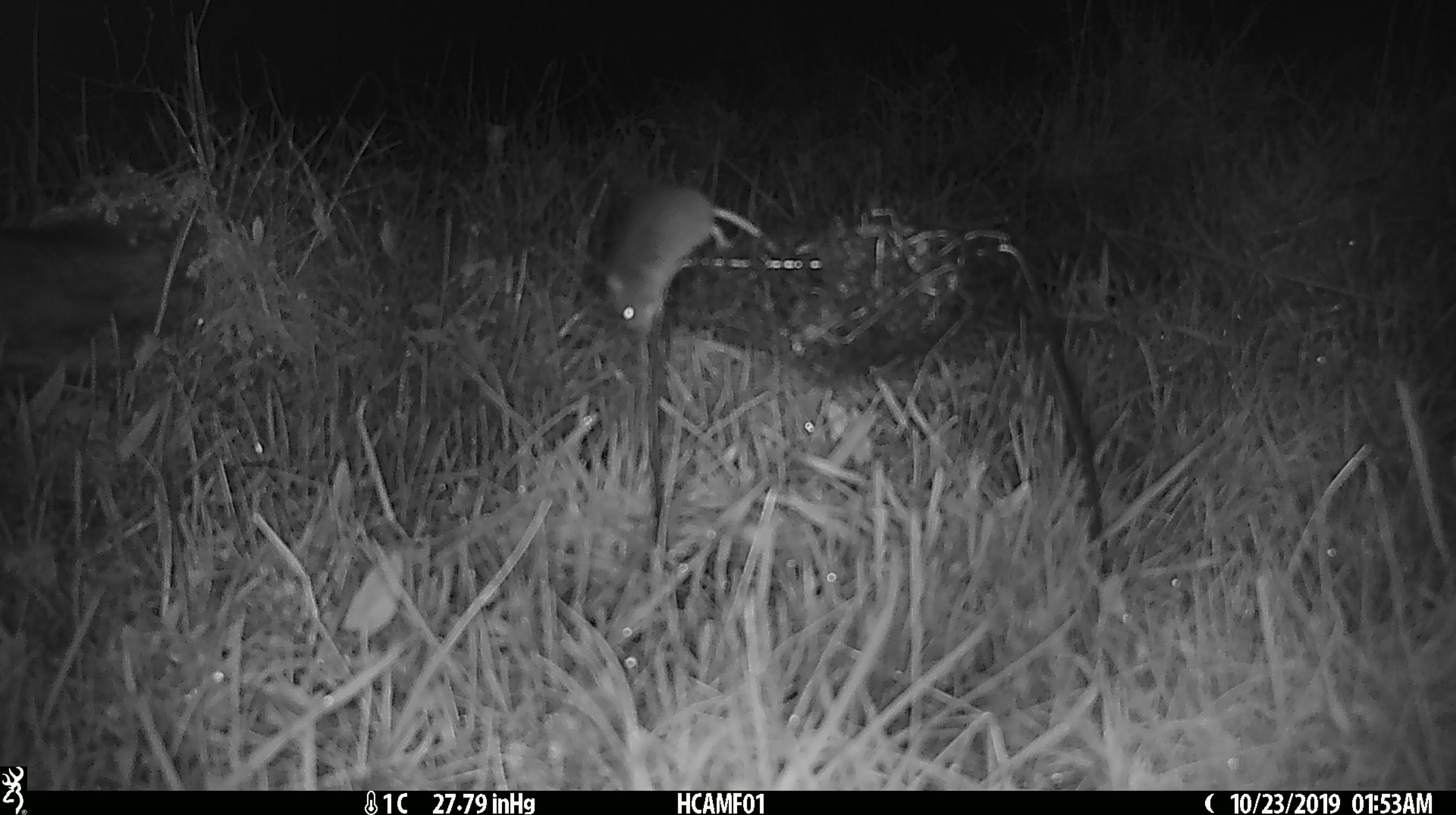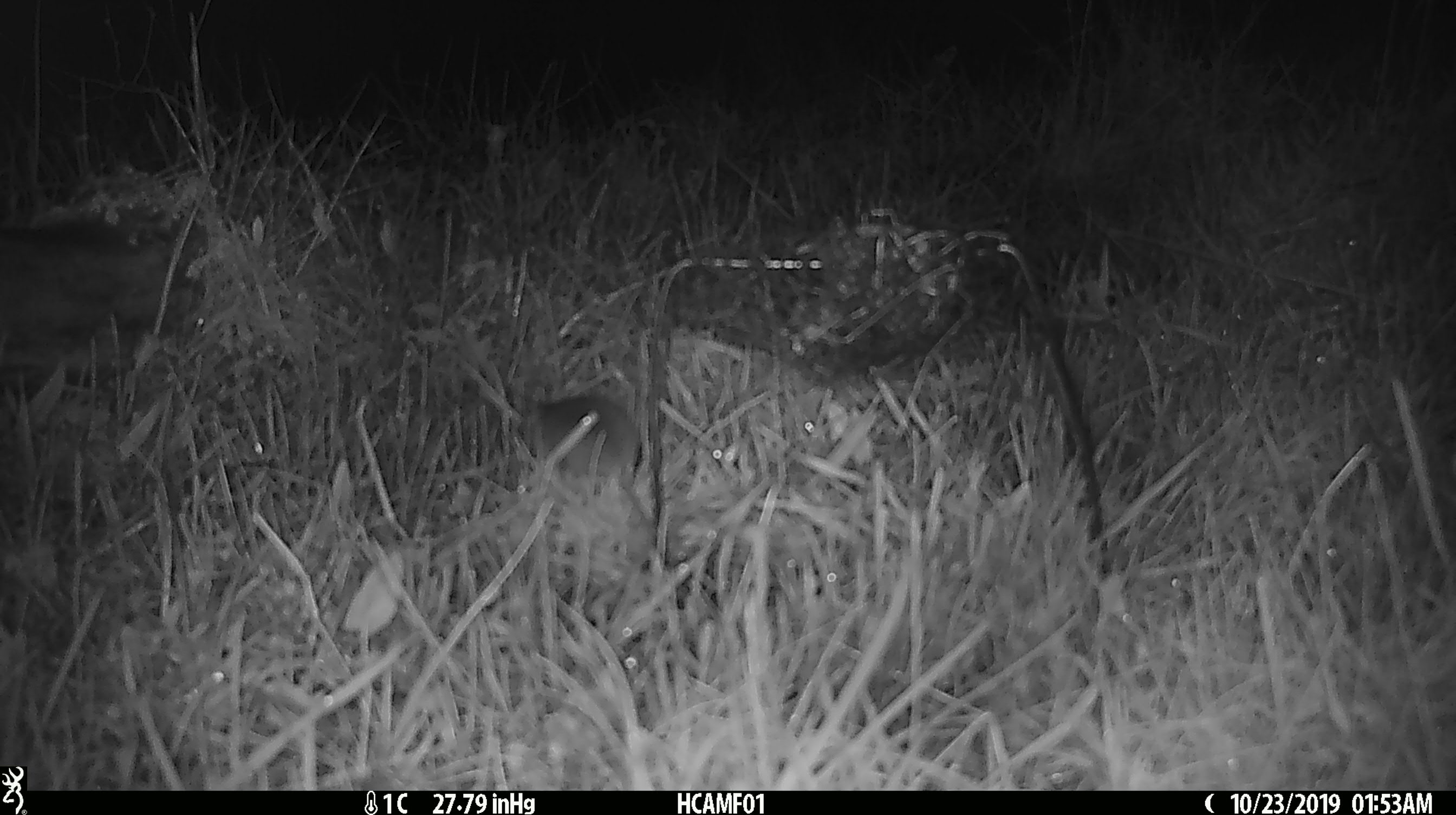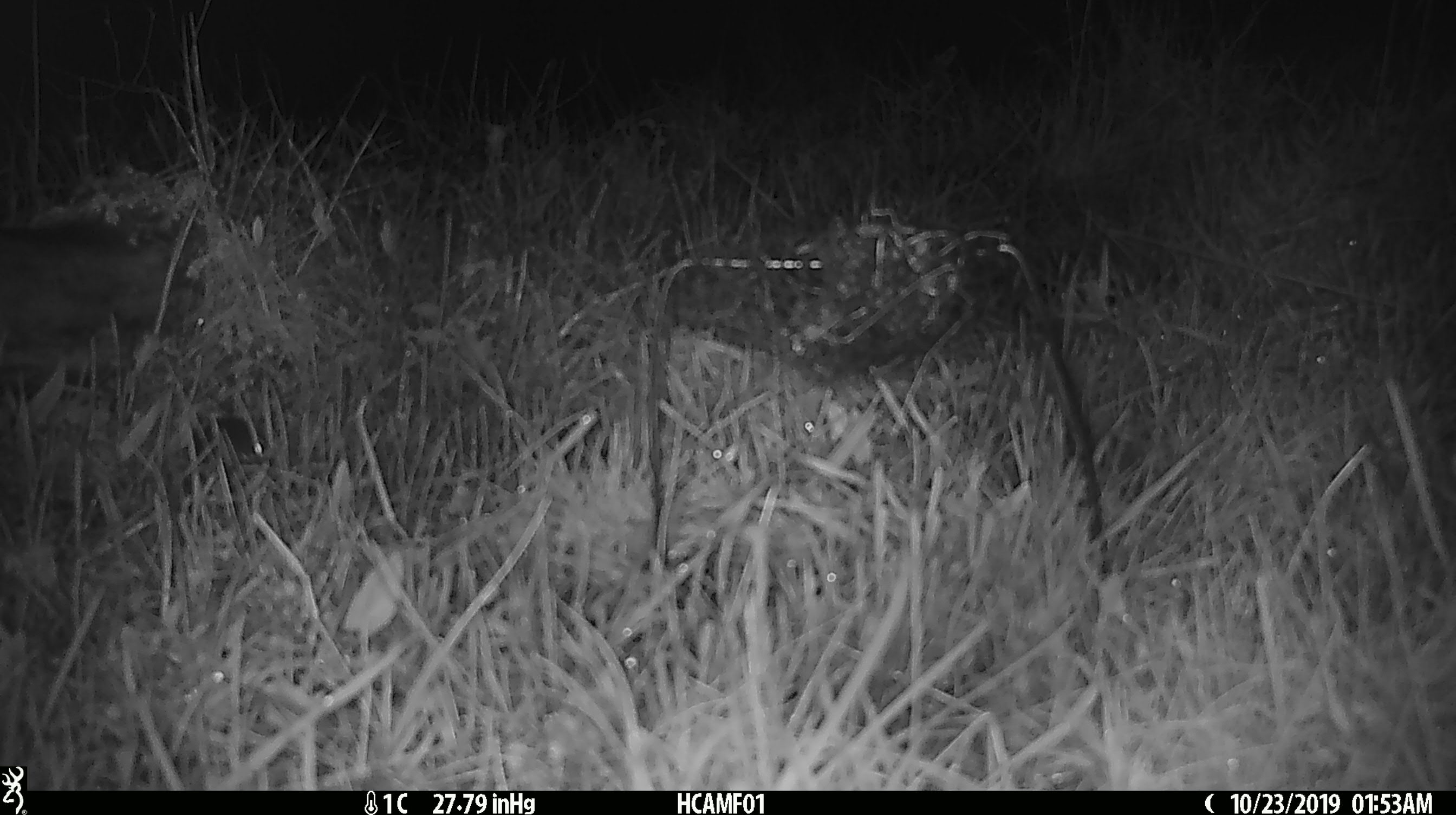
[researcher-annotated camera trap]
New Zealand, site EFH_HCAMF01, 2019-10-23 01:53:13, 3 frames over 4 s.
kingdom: Animalia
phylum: Chordata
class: Mammalia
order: Rodentia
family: Muridae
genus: Mus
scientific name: Mus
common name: mouse